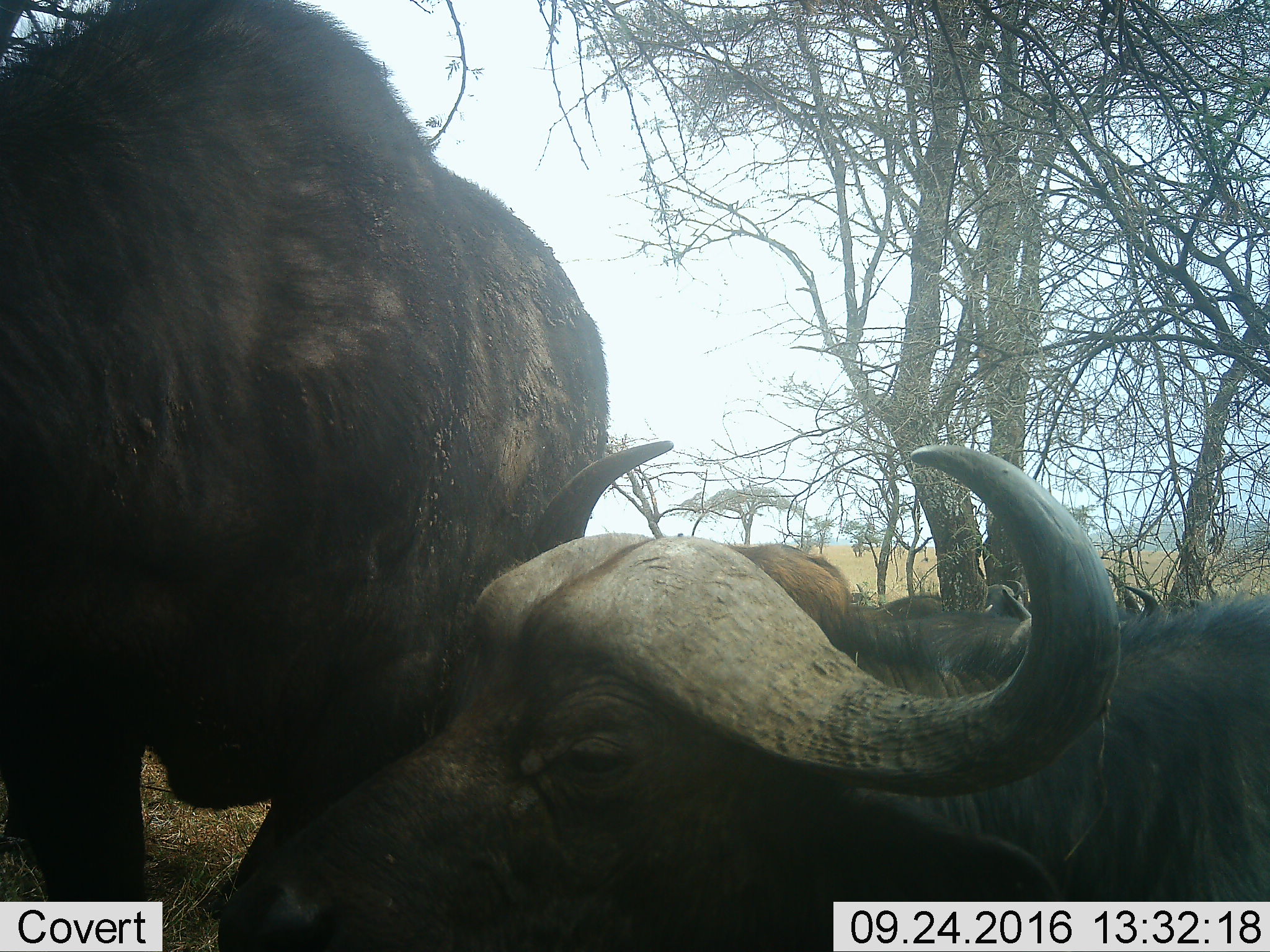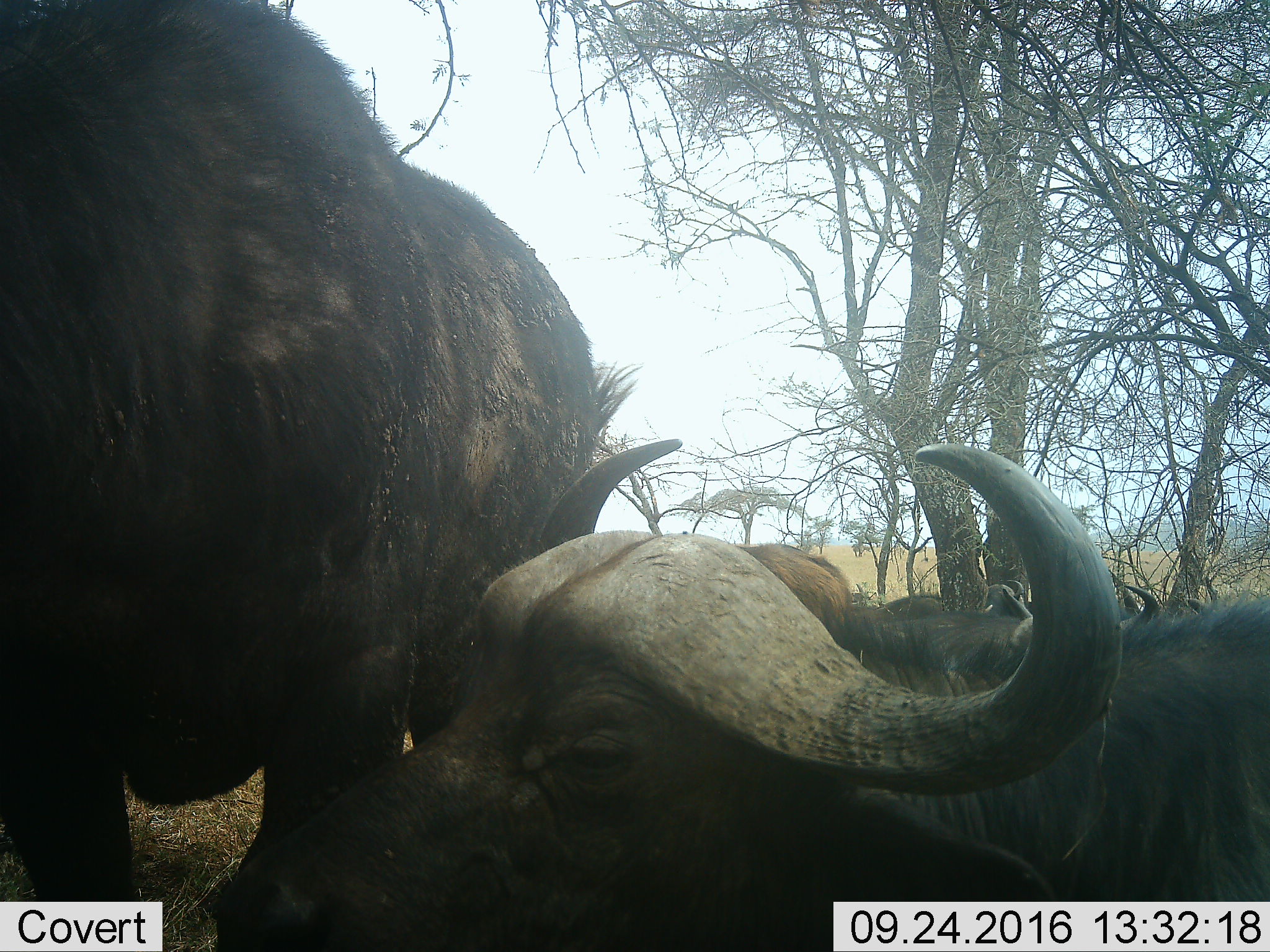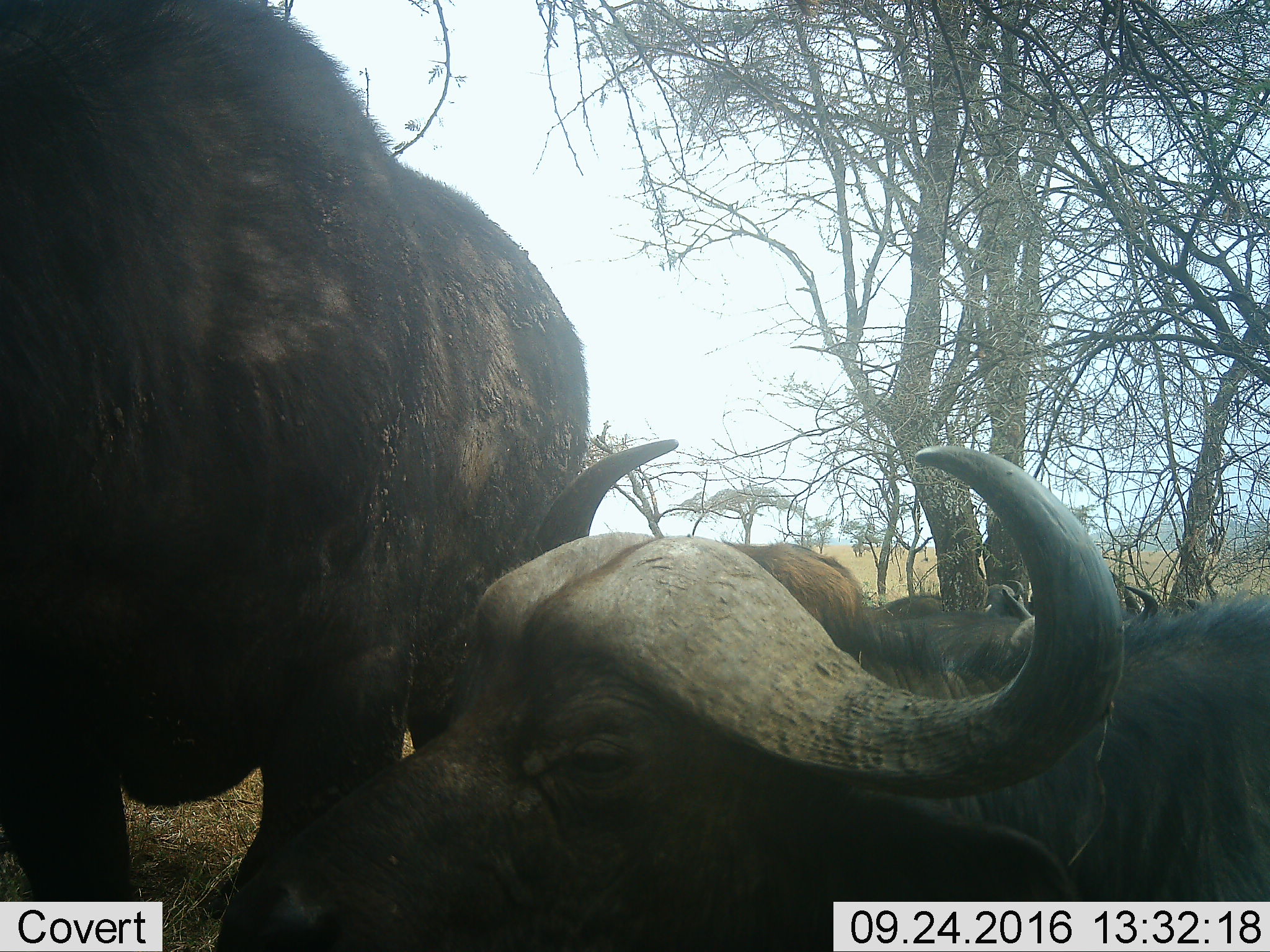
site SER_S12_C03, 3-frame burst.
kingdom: Animalia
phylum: Chordata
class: Mammalia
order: Artiodactyla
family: Bovidae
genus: Syncerus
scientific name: Syncerus caffer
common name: african buffalo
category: buffalo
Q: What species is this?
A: Buffalo (african buffalo) (Syncerus caffer).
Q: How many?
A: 6.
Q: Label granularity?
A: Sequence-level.